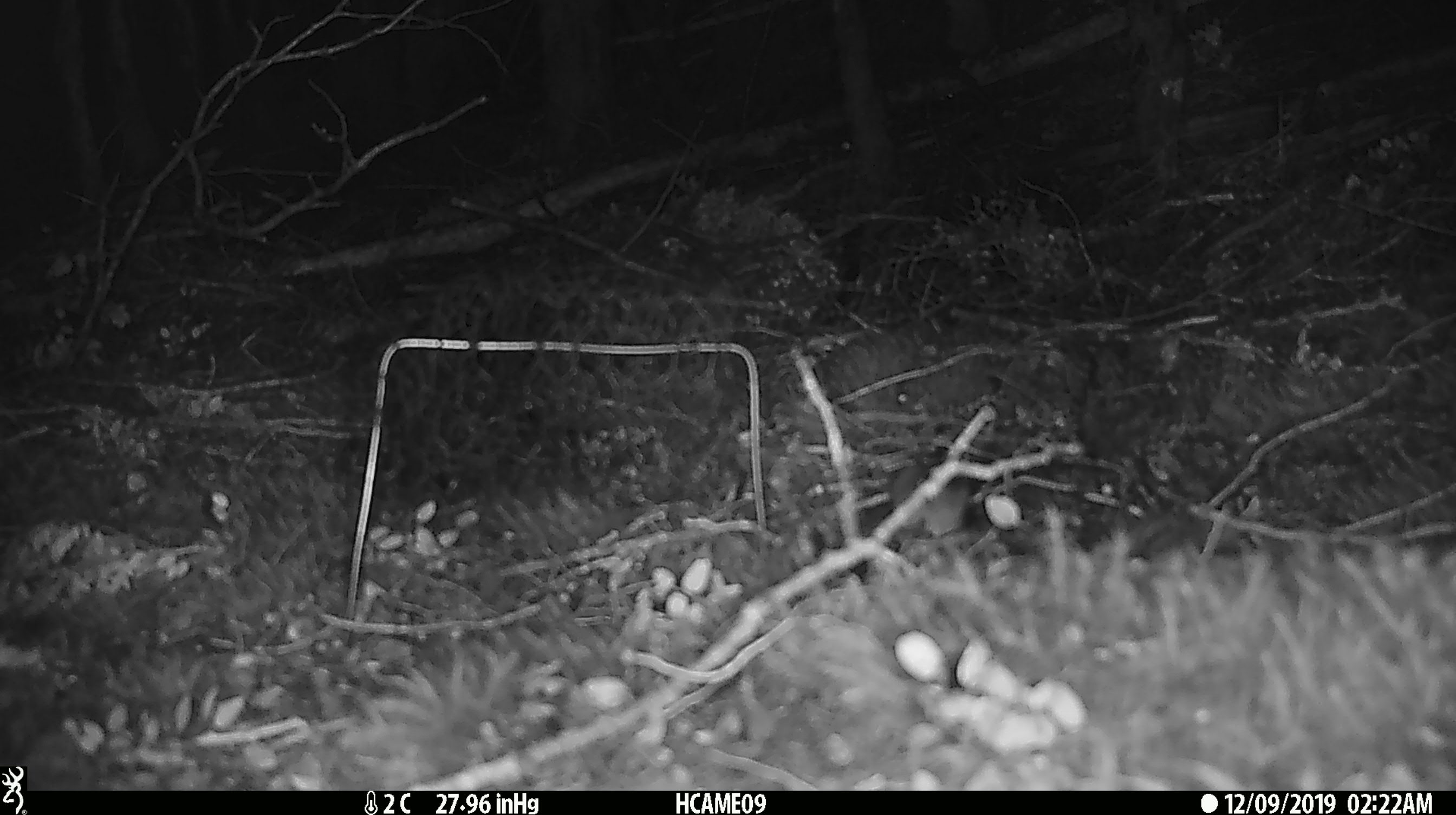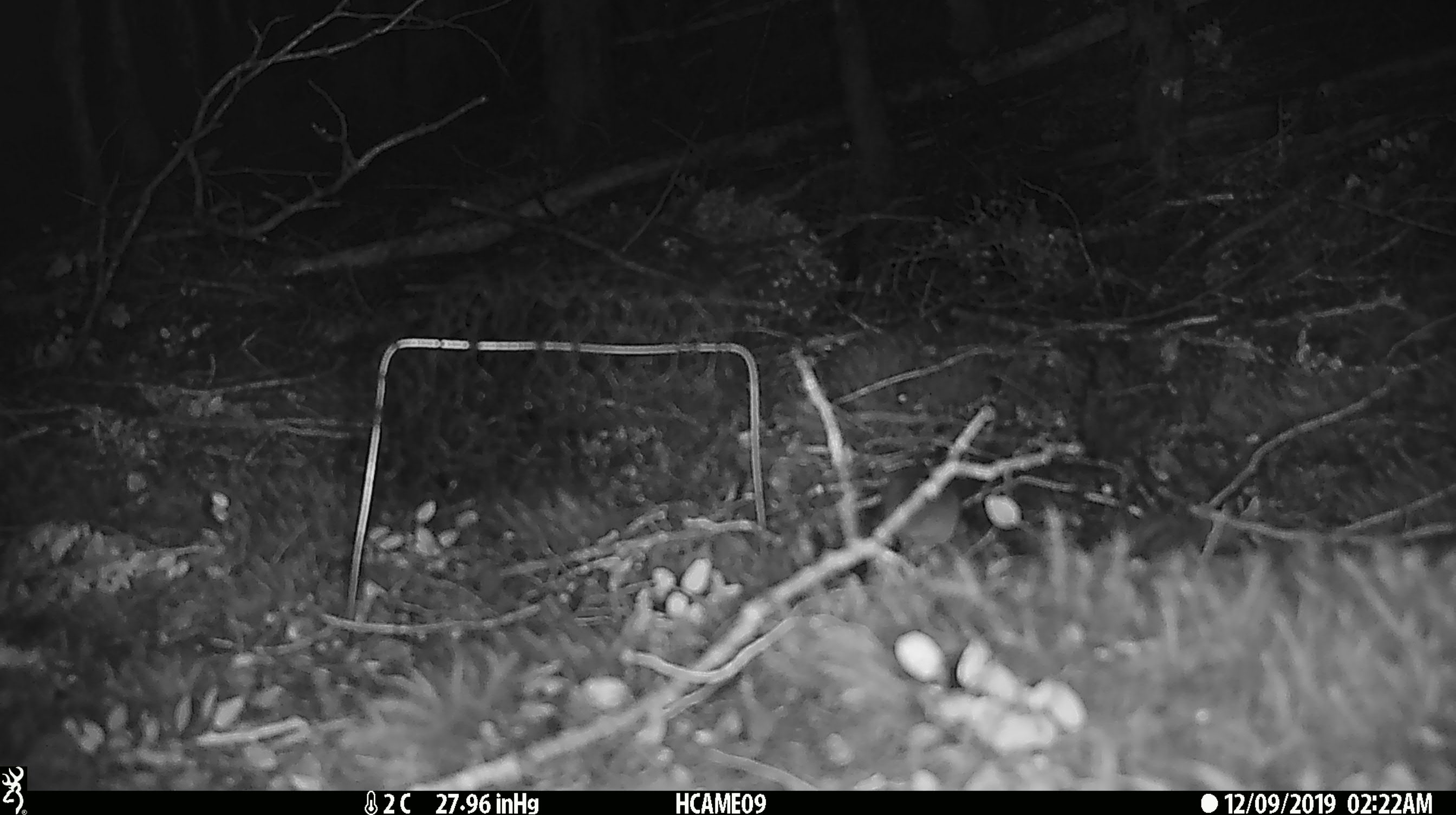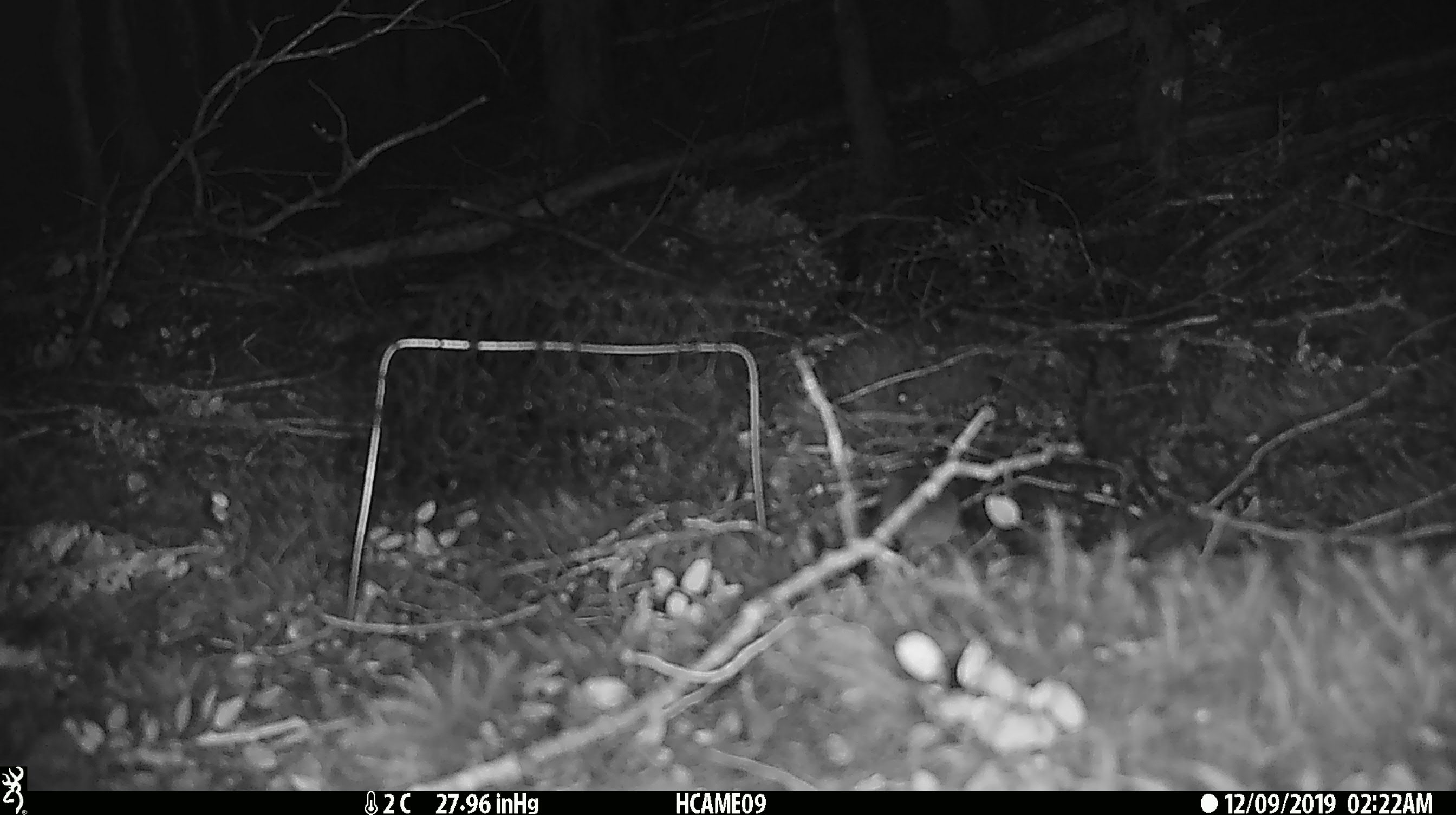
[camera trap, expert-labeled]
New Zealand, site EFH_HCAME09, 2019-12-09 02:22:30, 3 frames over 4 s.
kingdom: Animalia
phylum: Chordata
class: Mammalia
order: Rodentia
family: Muridae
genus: Mus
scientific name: Mus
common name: mouse